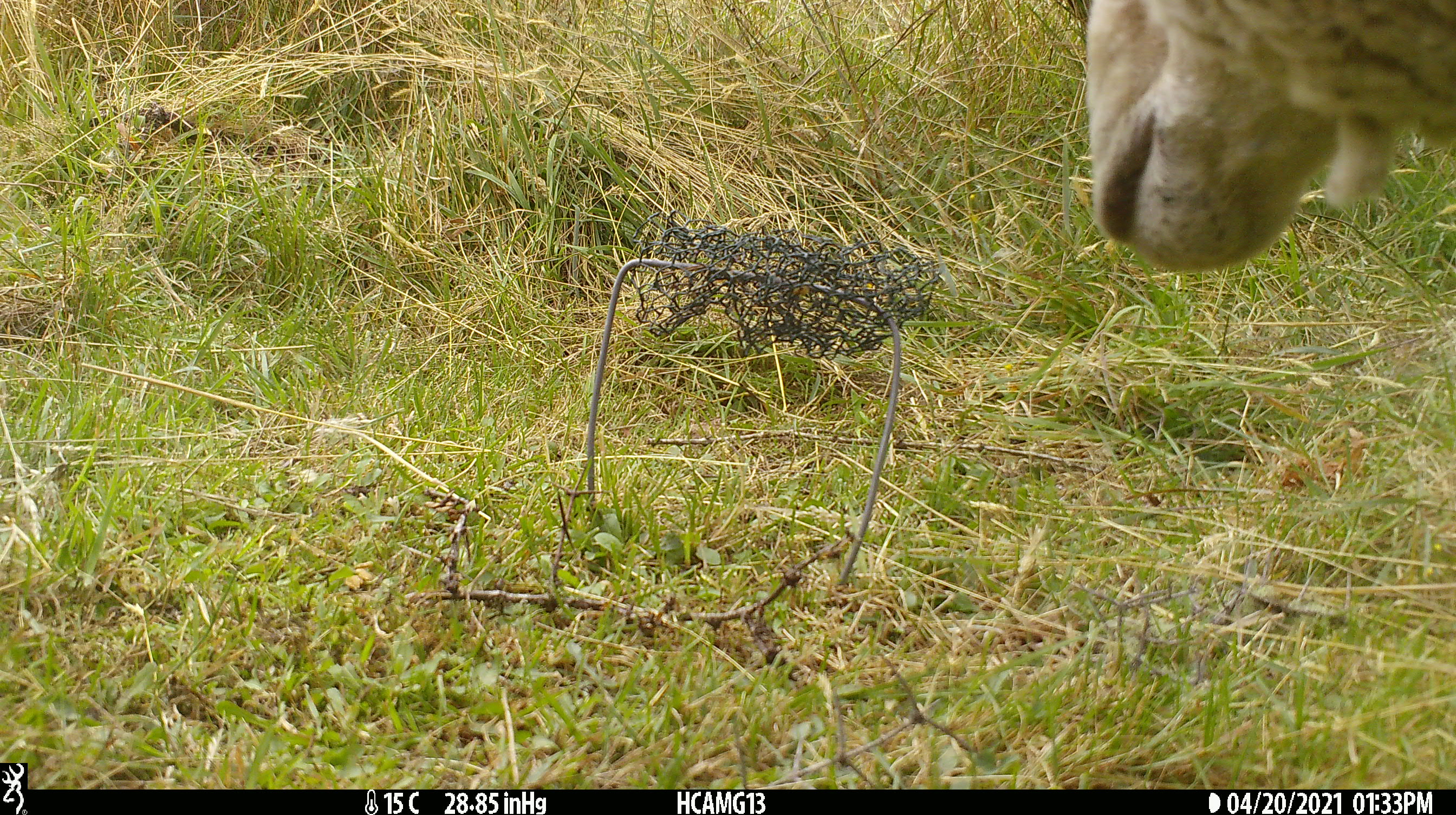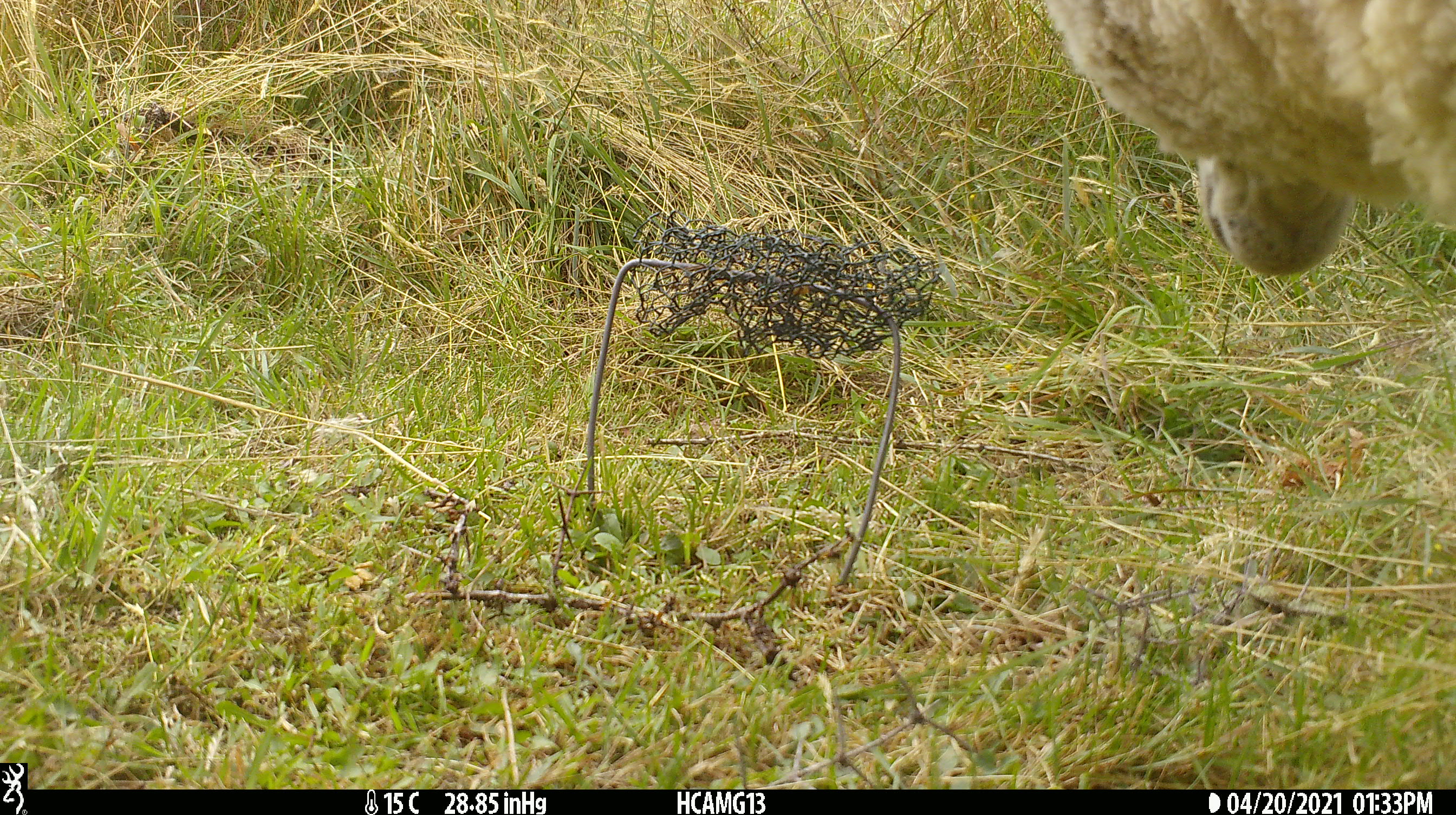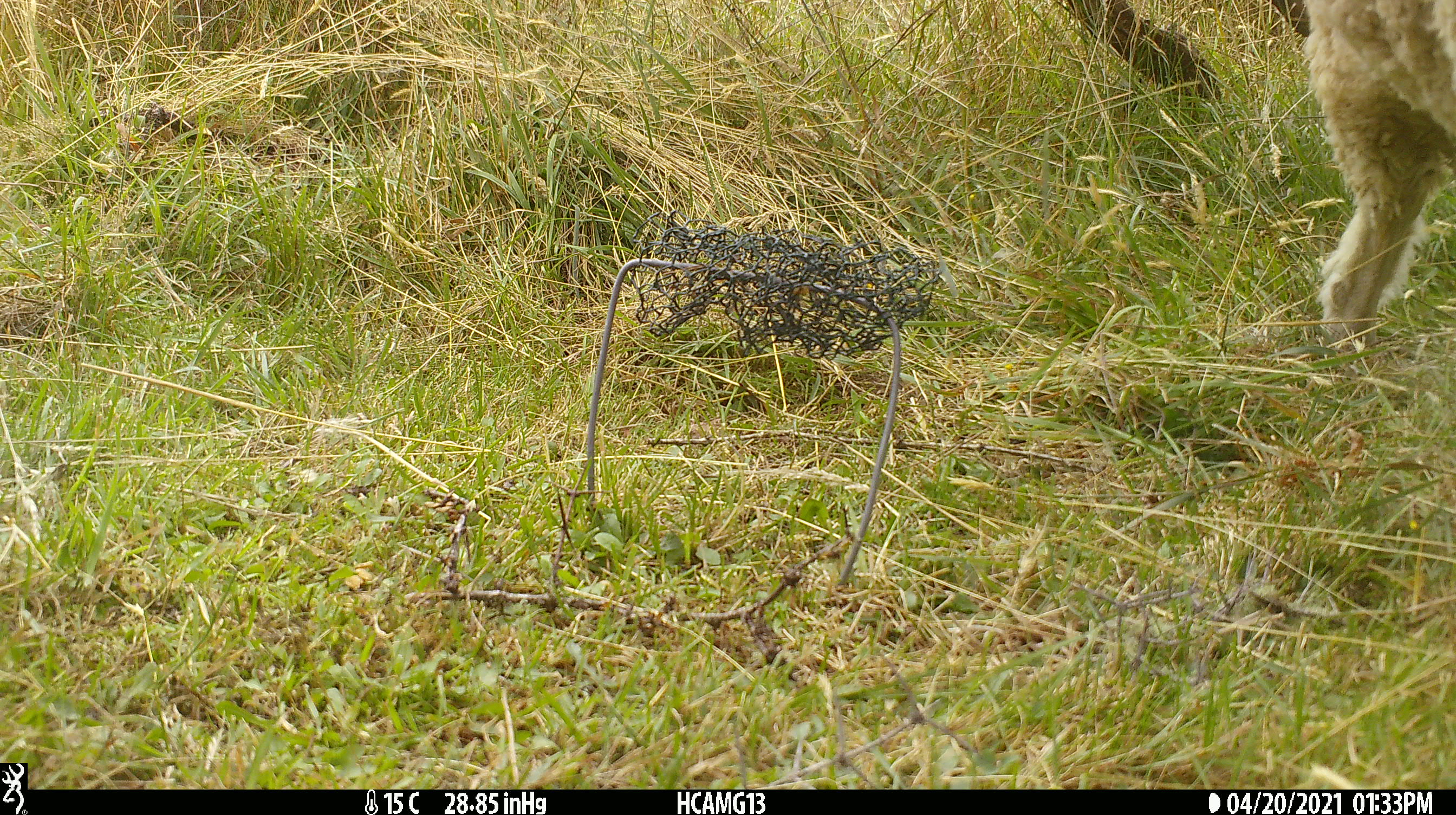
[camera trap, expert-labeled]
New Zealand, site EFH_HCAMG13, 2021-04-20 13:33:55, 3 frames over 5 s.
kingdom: Animalia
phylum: Chordata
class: Mammalia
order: Artiodactyla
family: Bovidae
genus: Ovis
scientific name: Ovis aries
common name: domestic sheep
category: sheep